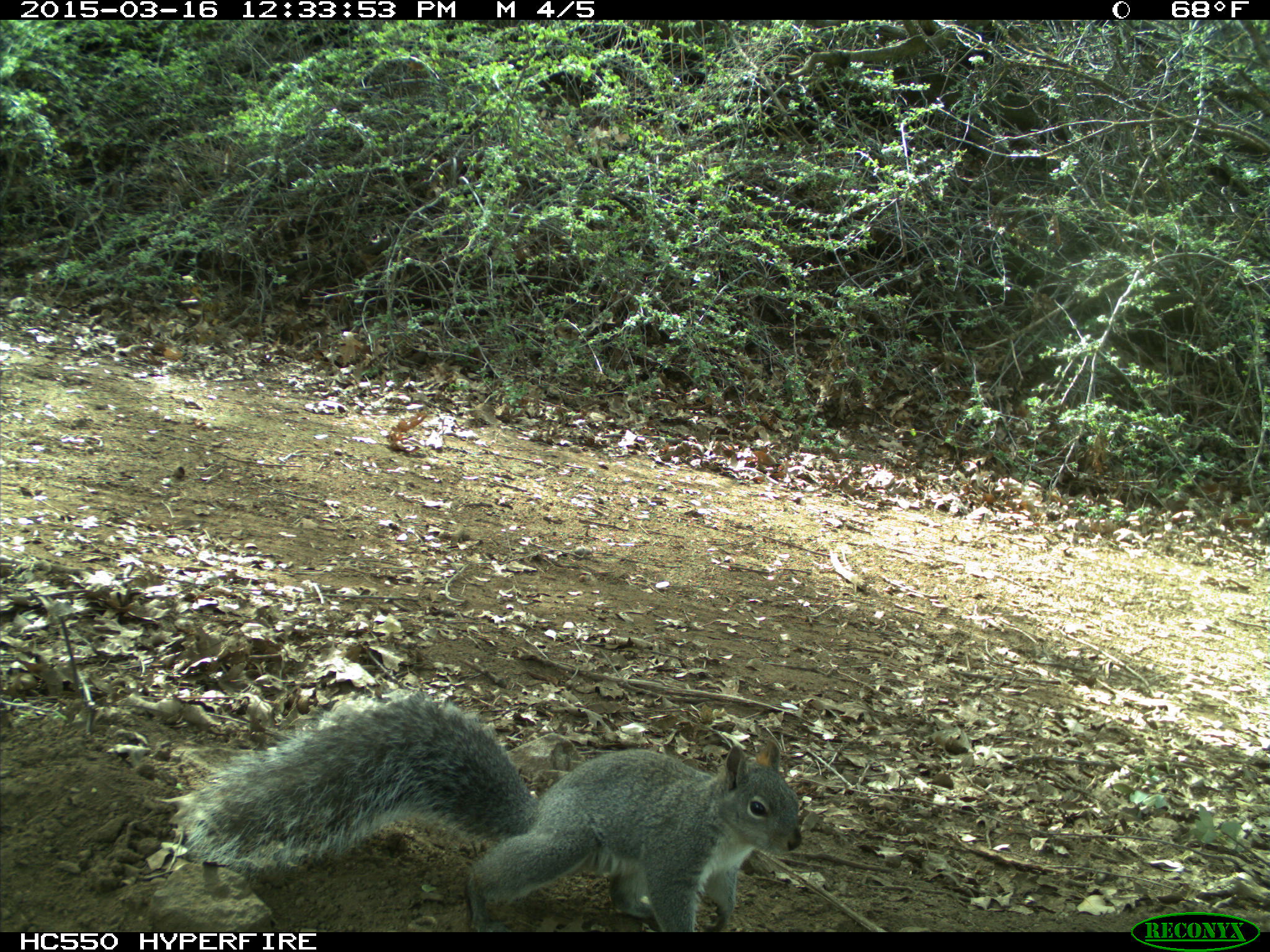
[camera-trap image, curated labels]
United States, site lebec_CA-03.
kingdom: Animalia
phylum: Chordata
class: Mammalia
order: Rodentia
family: Sciuridae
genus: Sciurus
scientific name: Sciurus carolinensis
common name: eastern gray squirrel